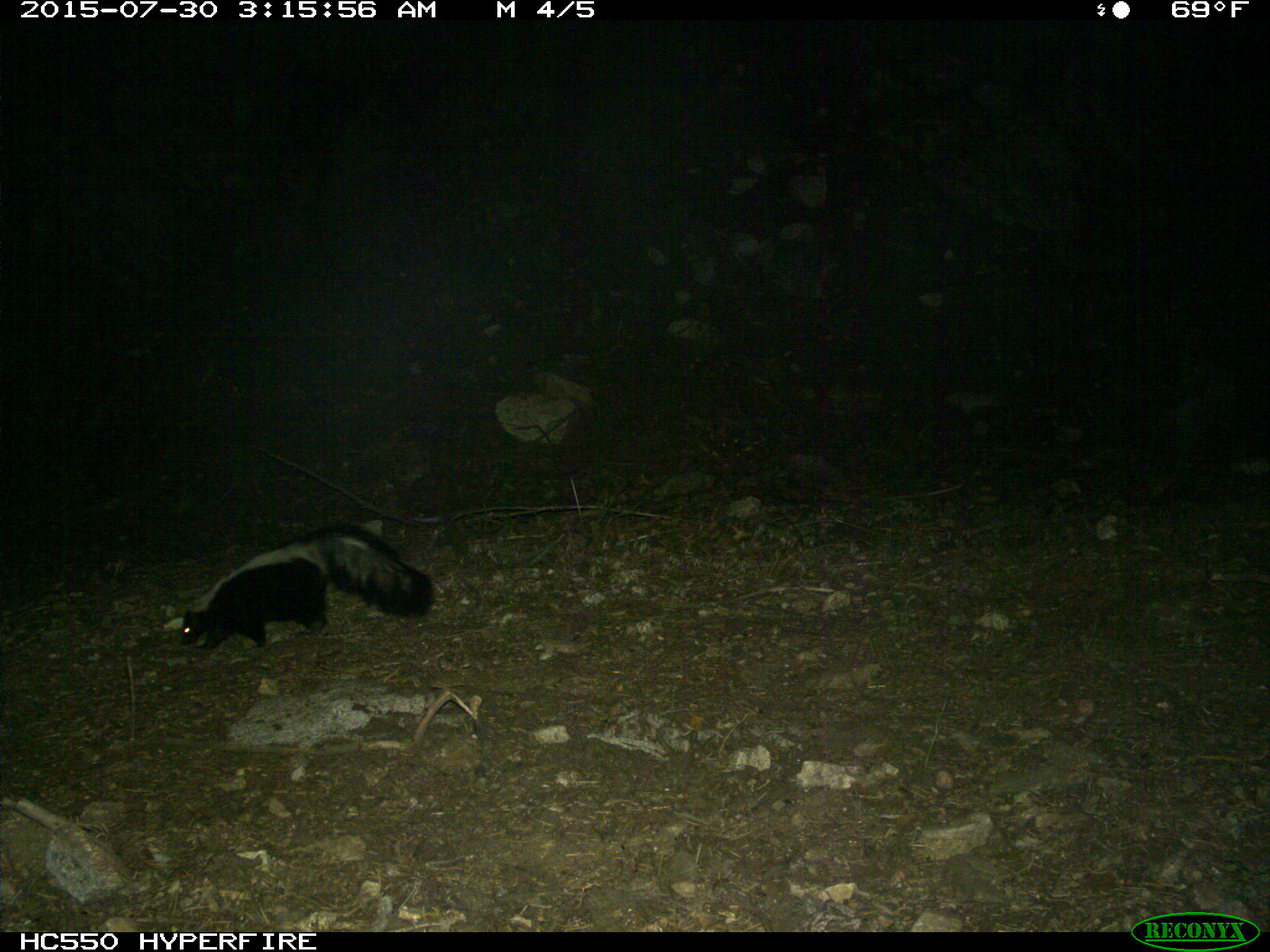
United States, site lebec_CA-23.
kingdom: Animalia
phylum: Chordata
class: Mammalia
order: Carnivora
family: Mephitidae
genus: Mephitis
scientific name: Mephitis mephitis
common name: striped skunk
Mephitis mephitis (striped skunk).